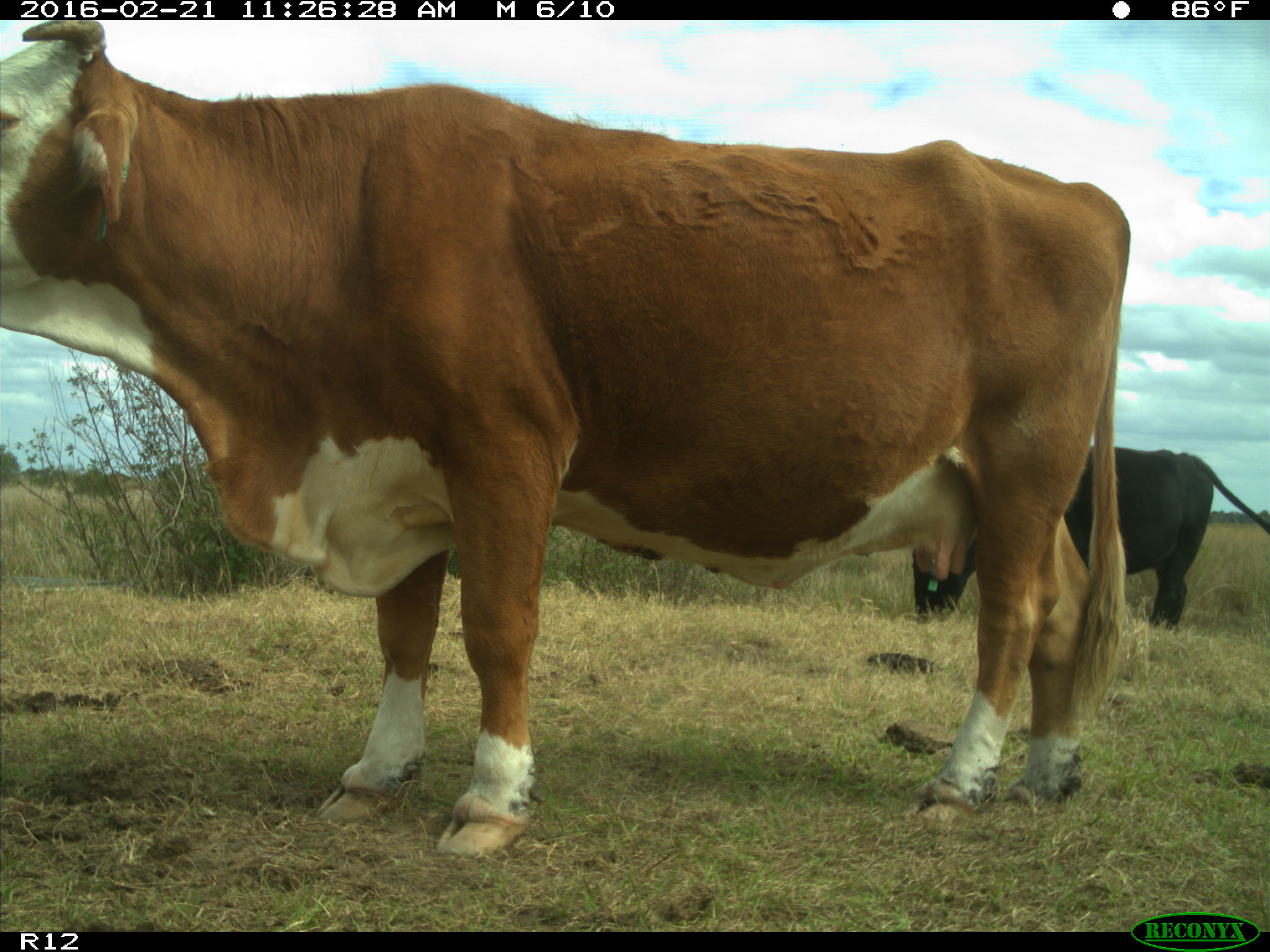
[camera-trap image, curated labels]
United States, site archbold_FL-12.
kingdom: Animalia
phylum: Chordata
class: Mammalia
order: Artiodactyla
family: Bovidae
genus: Bos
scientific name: Bos taurus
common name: domestic cow